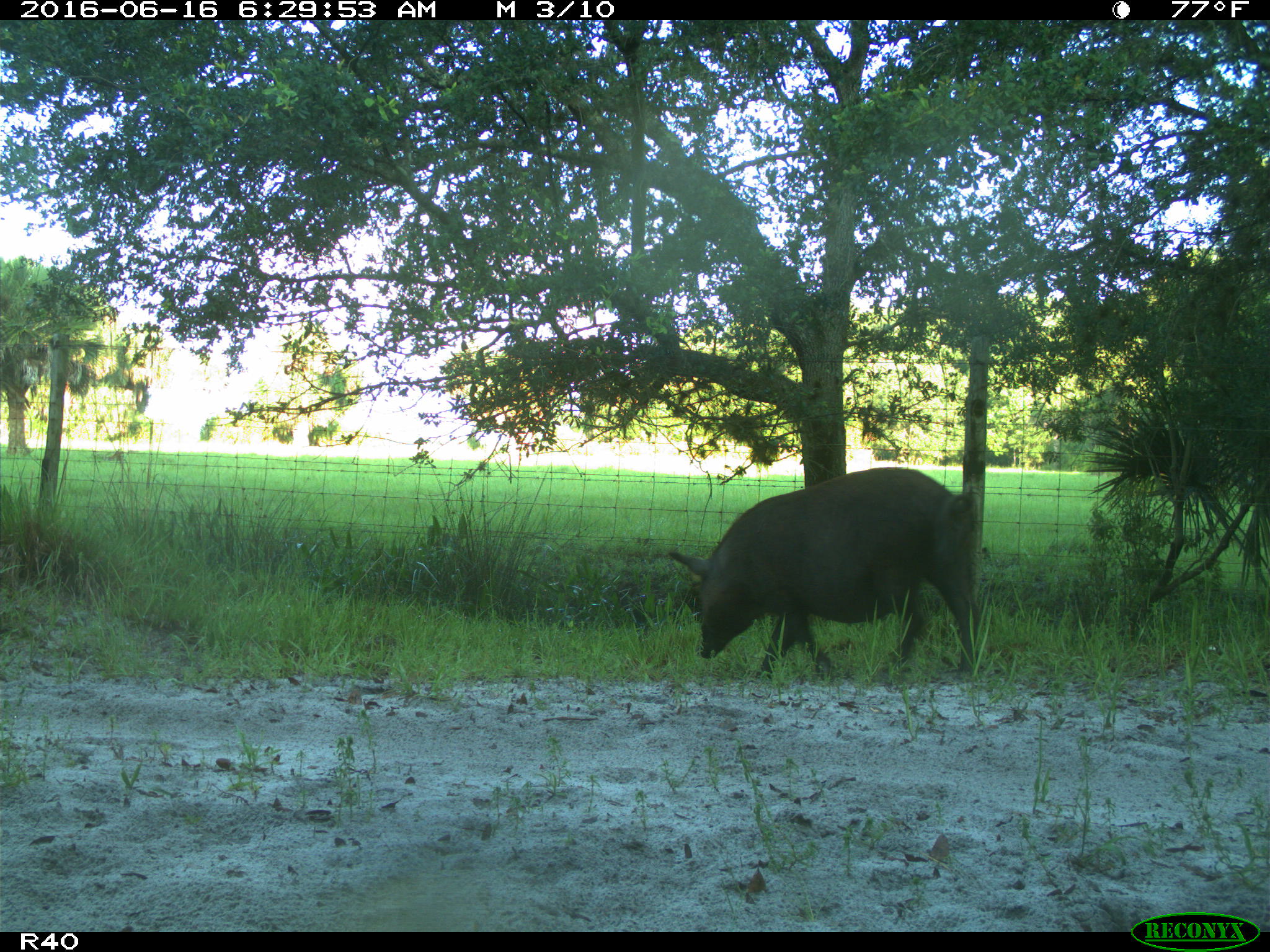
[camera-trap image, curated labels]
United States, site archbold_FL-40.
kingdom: Animalia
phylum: Chordata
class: Mammalia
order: Artiodactyla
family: Suidae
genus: Sus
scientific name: Sus scrofa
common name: wild boar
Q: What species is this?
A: Sus scrofa (wild boar).